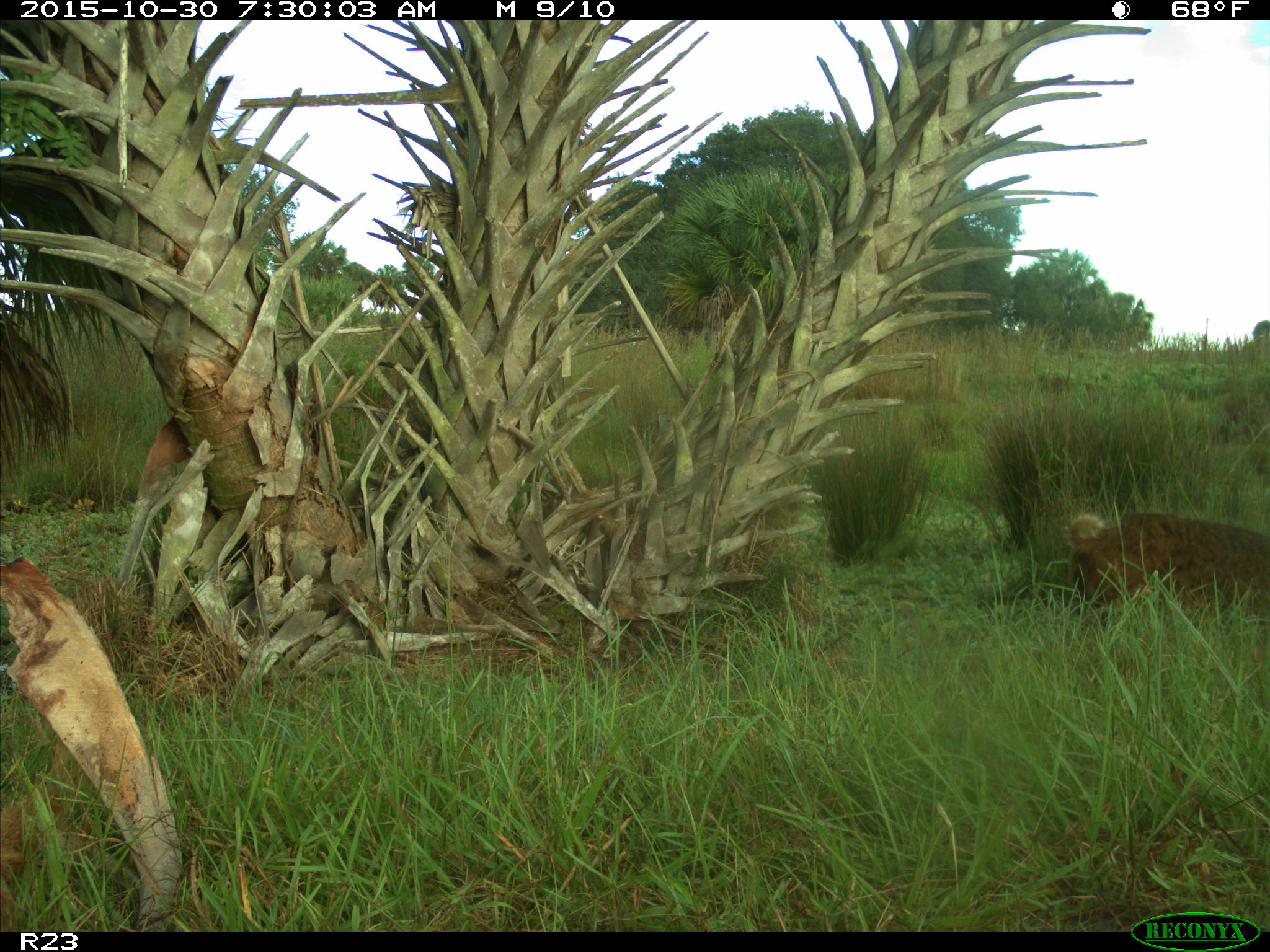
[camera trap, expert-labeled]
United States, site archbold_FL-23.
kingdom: Animalia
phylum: Chordata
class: Mammalia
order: Artiodactyla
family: Suidae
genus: Sus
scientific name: Sus scrofa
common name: wild boar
Sus scrofa (wild boar).